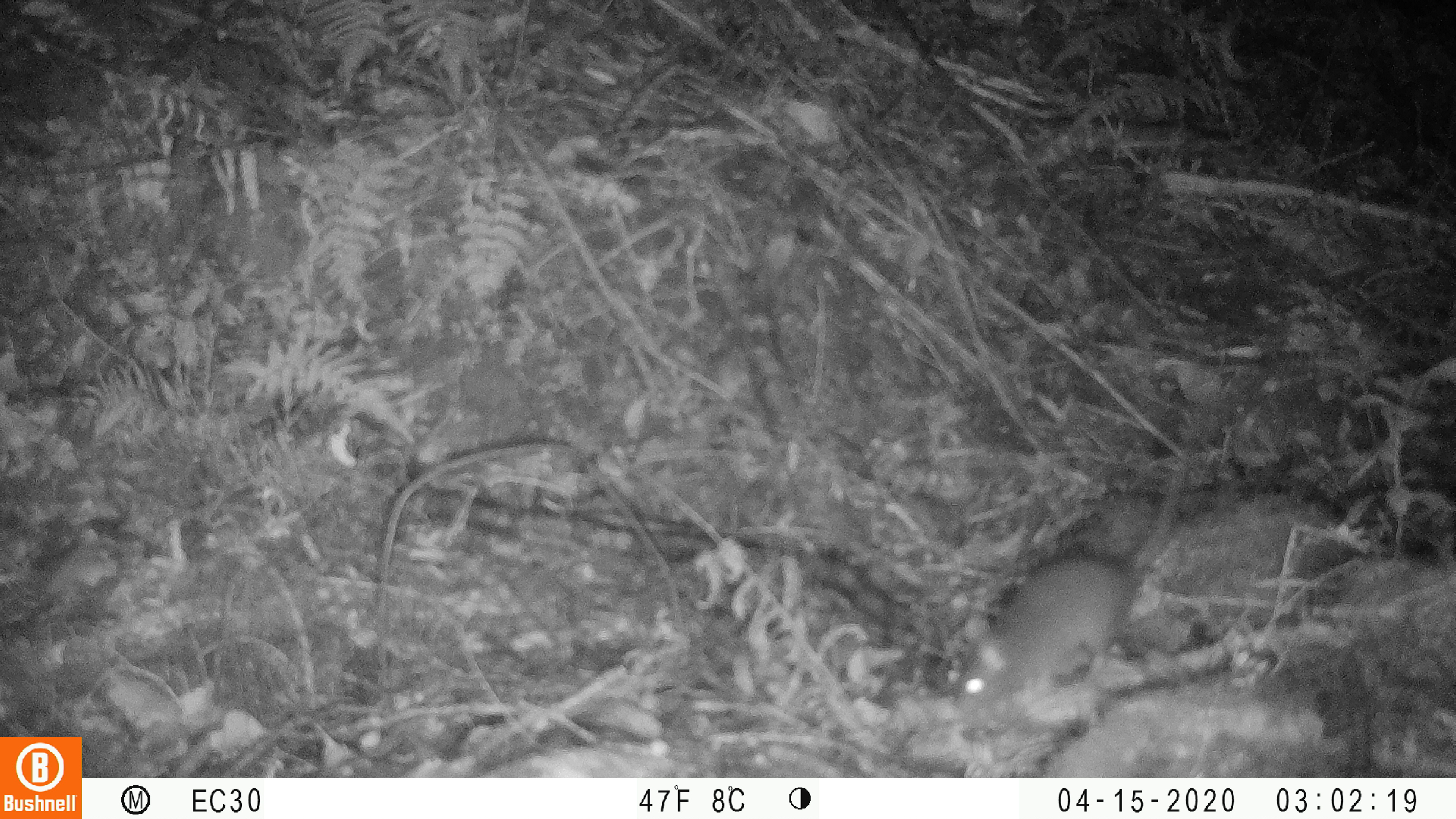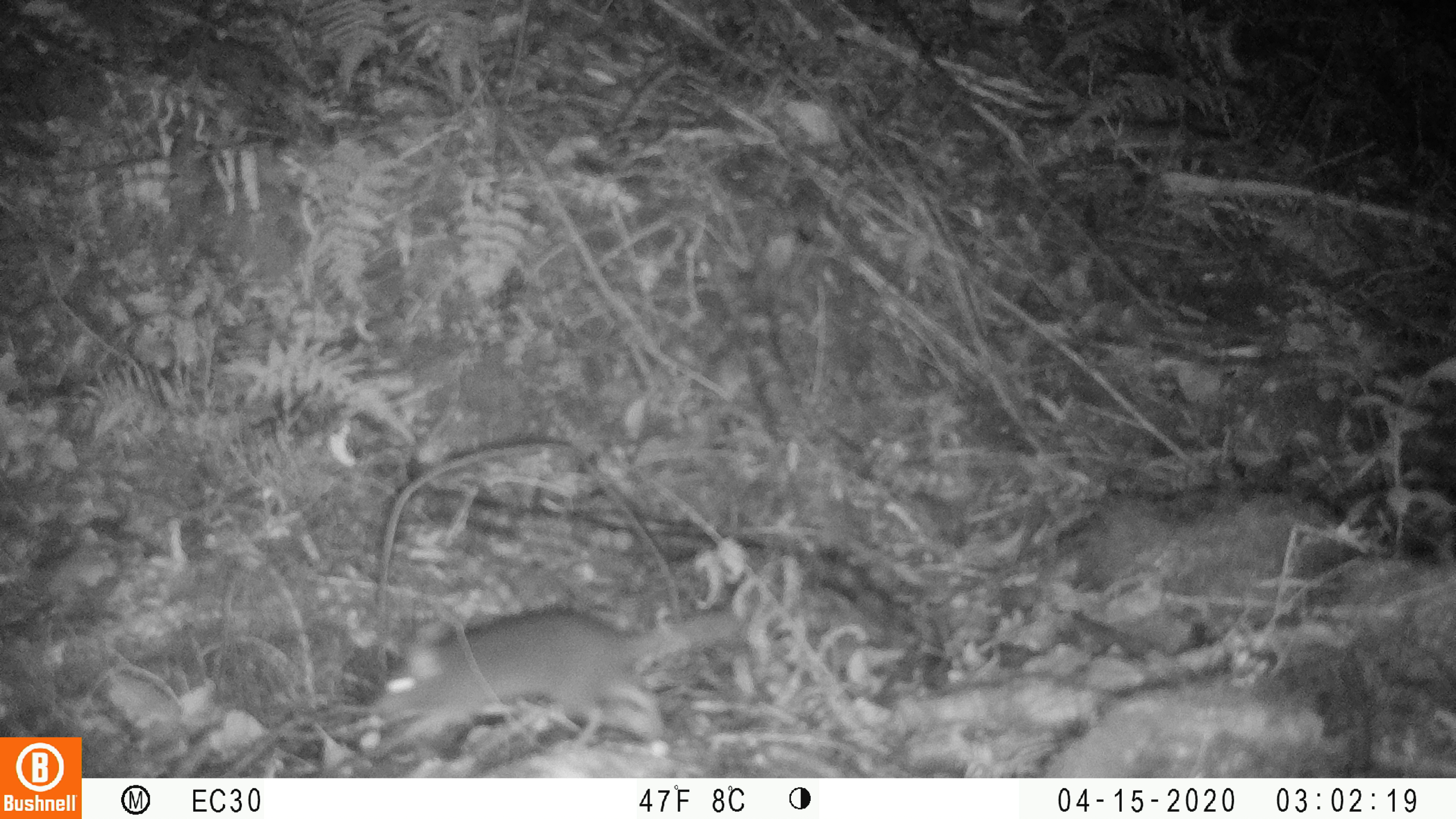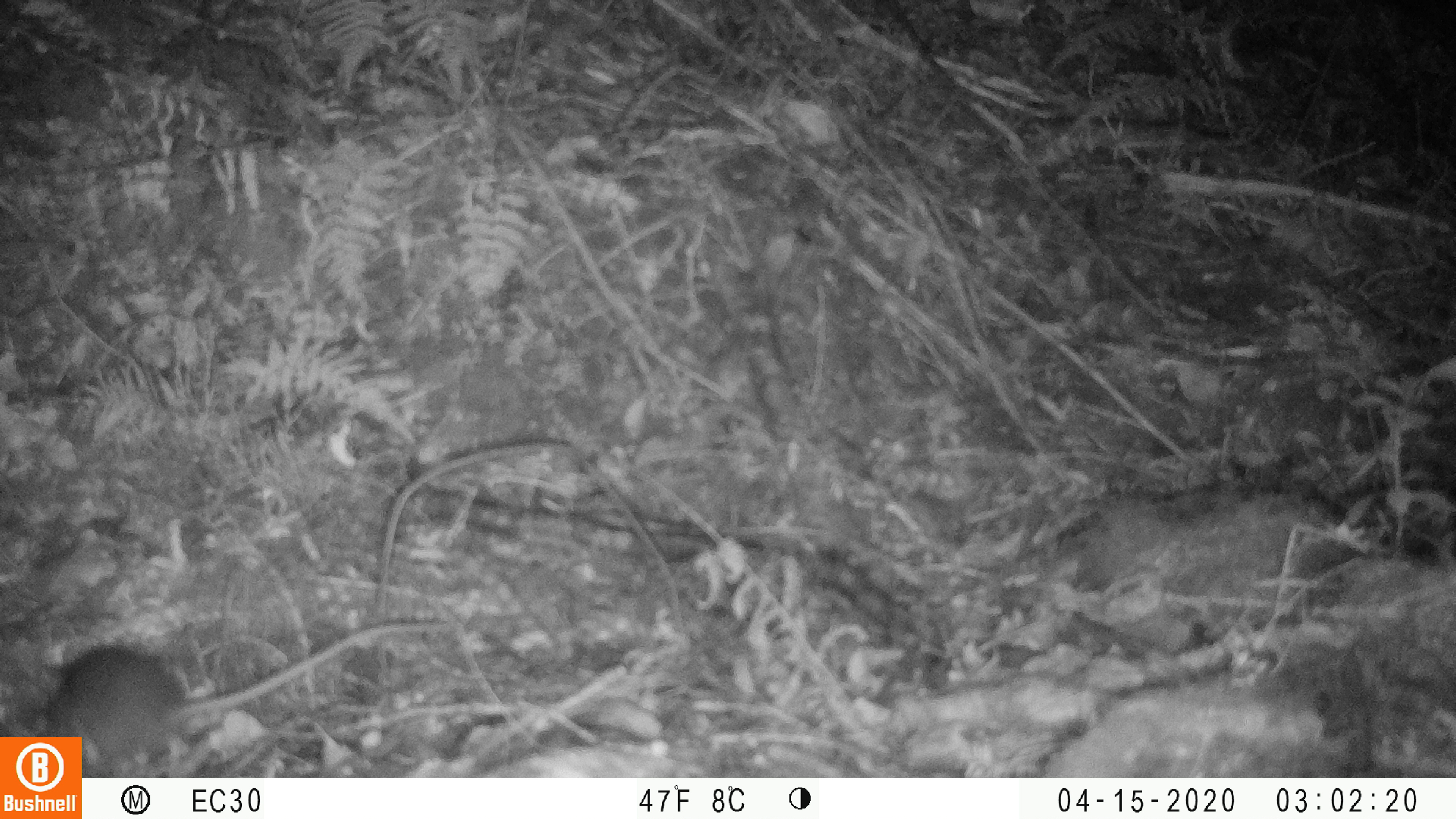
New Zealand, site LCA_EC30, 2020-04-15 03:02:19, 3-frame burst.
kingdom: Animalia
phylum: Chordata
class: Mammalia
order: Rodentia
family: Muridae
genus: Rattus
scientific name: Rattus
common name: rat